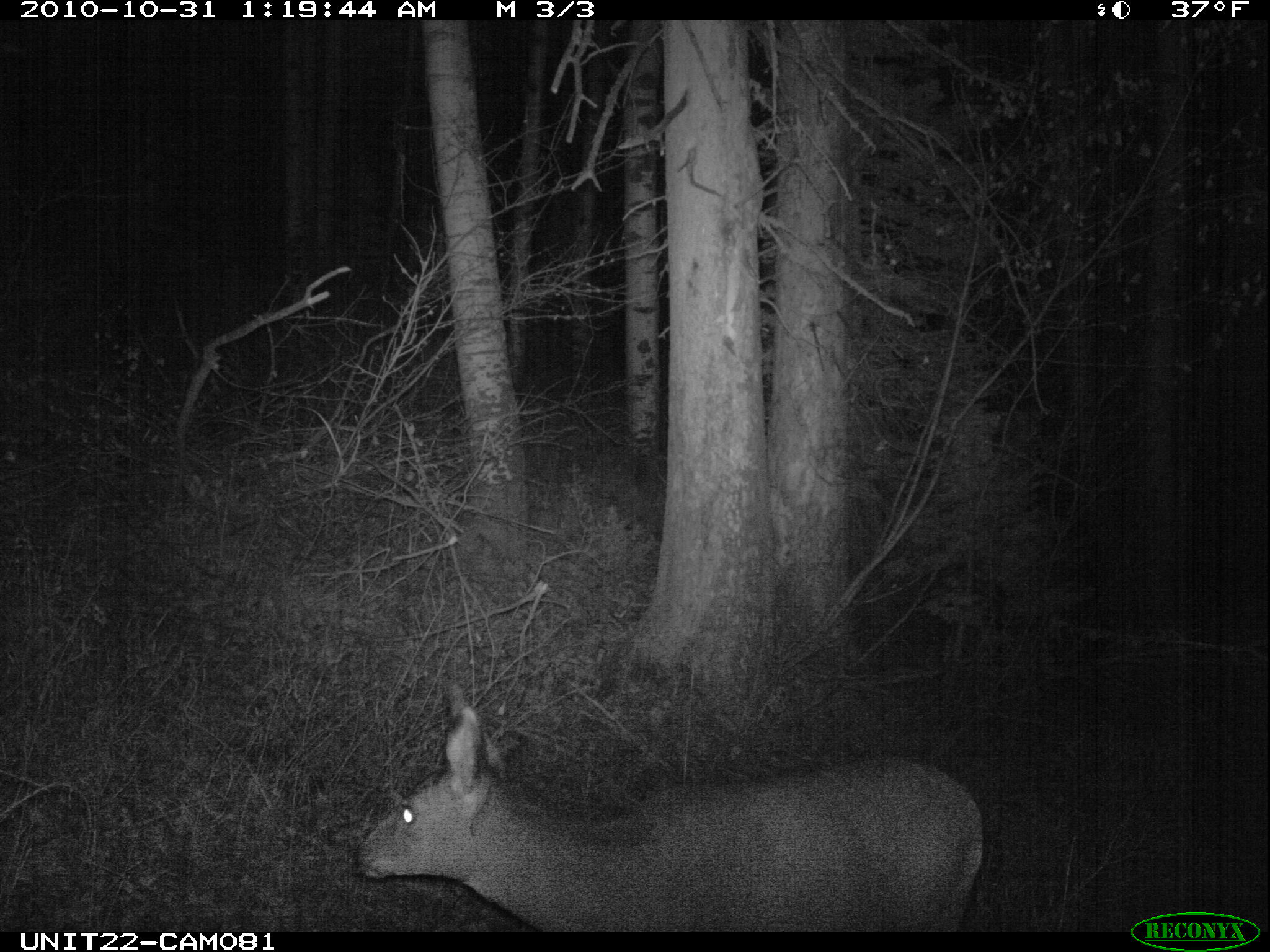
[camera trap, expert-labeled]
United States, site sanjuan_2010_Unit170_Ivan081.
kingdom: Animalia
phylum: Chordata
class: Mammalia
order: Artiodactyla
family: Cervidae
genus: Odocoileus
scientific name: Odocoileus hemionus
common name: mule deer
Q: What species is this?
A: Odocoileus hemionus (mule deer).